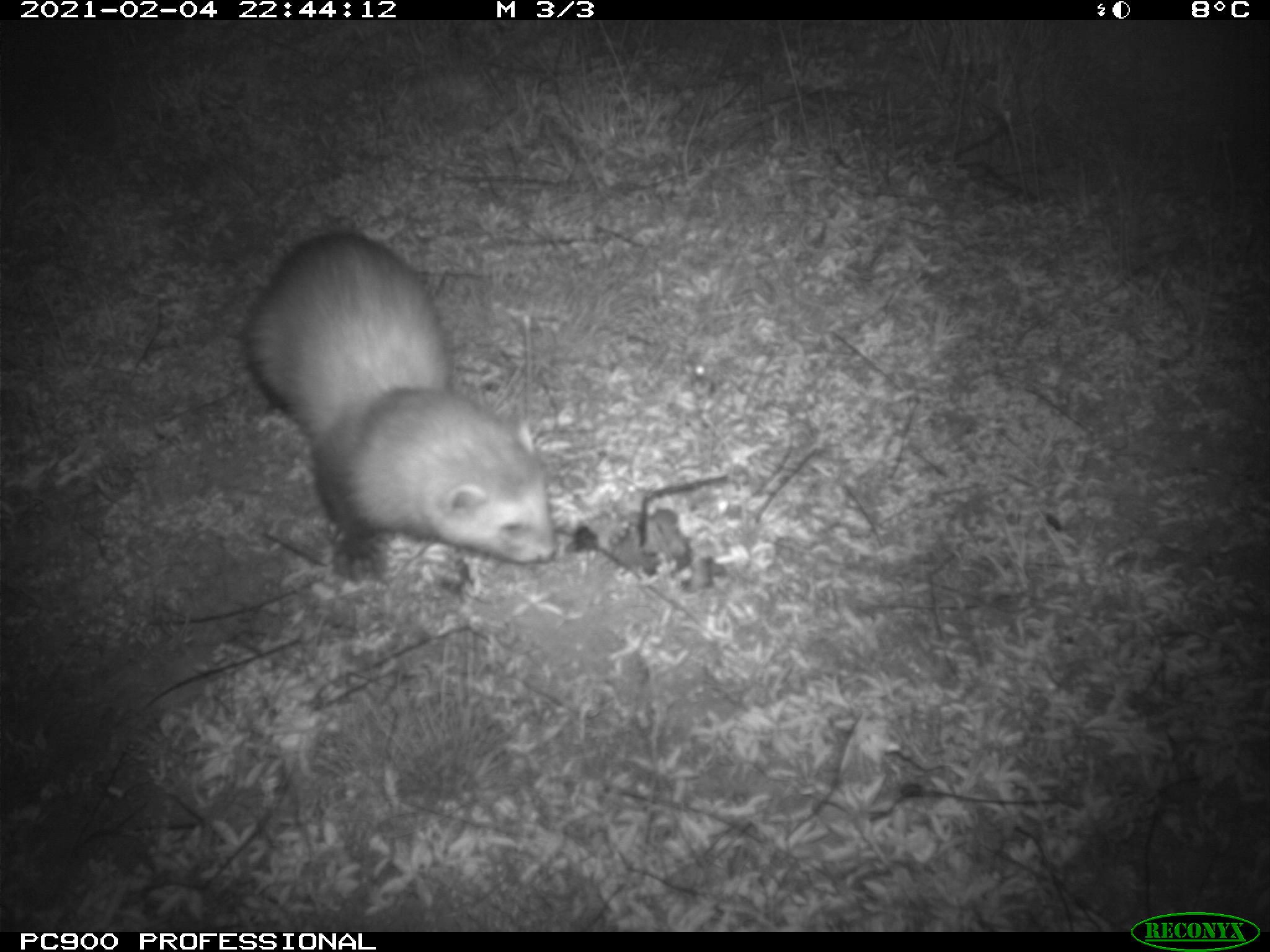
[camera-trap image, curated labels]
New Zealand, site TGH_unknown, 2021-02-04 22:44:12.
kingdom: Animalia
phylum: Chordata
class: Mammalia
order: Carnivora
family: Mustelidae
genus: Mustela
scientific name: Mustela furo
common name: ferret